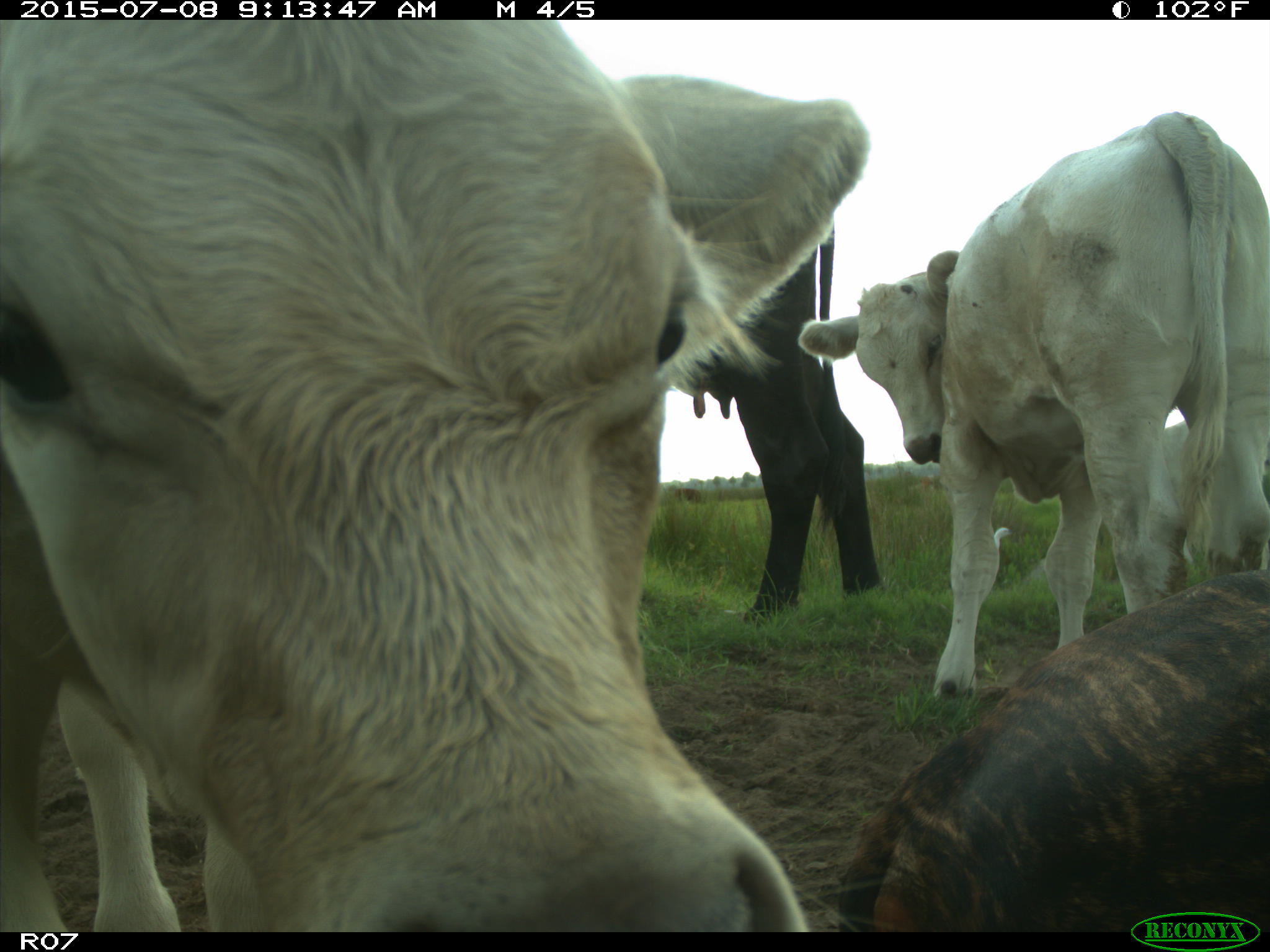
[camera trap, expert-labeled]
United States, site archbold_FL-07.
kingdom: Animalia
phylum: Chordata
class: Mammalia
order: Artiodactyla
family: Bovidae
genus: Bos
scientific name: Bos taurus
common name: domestic cow